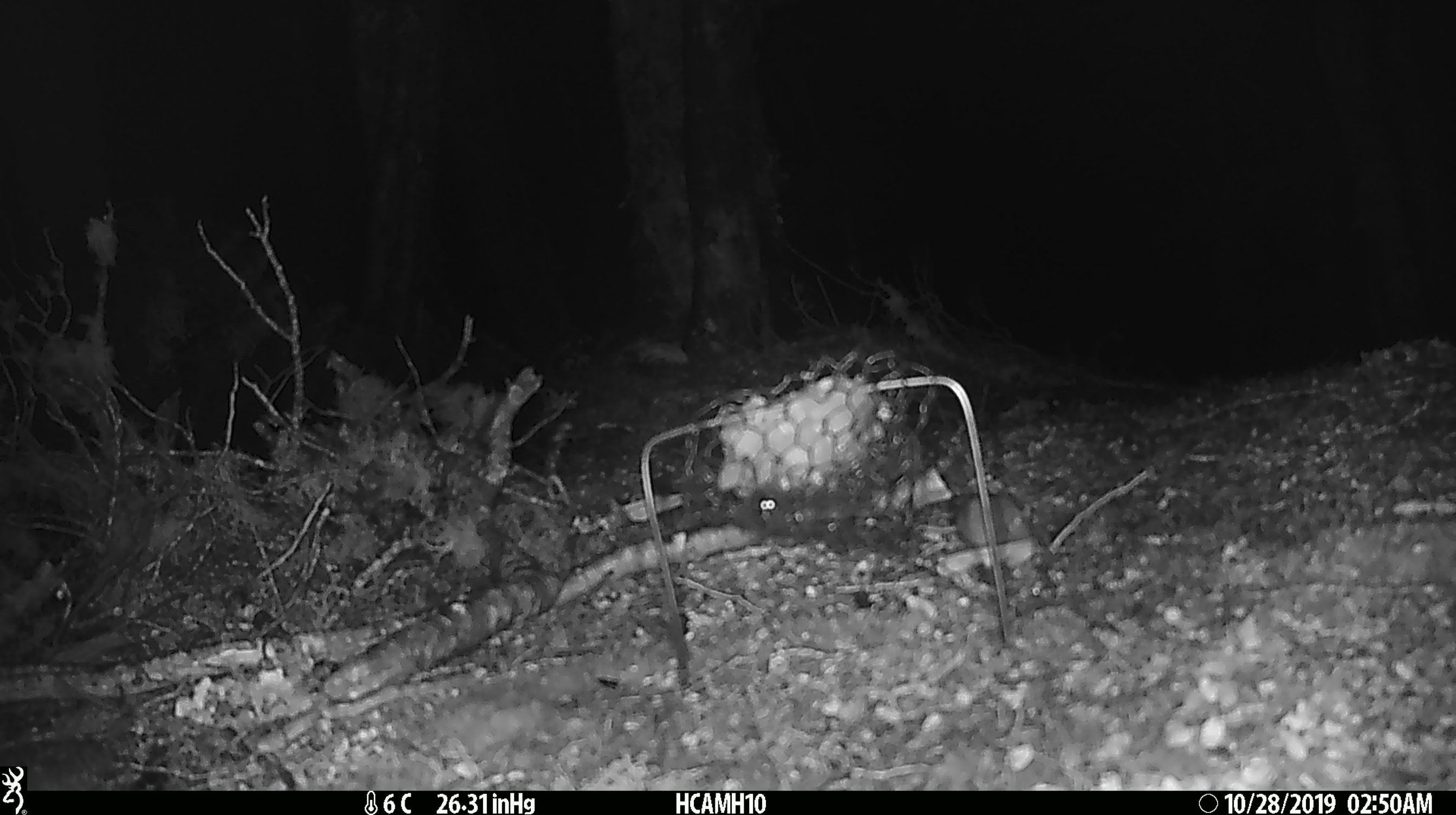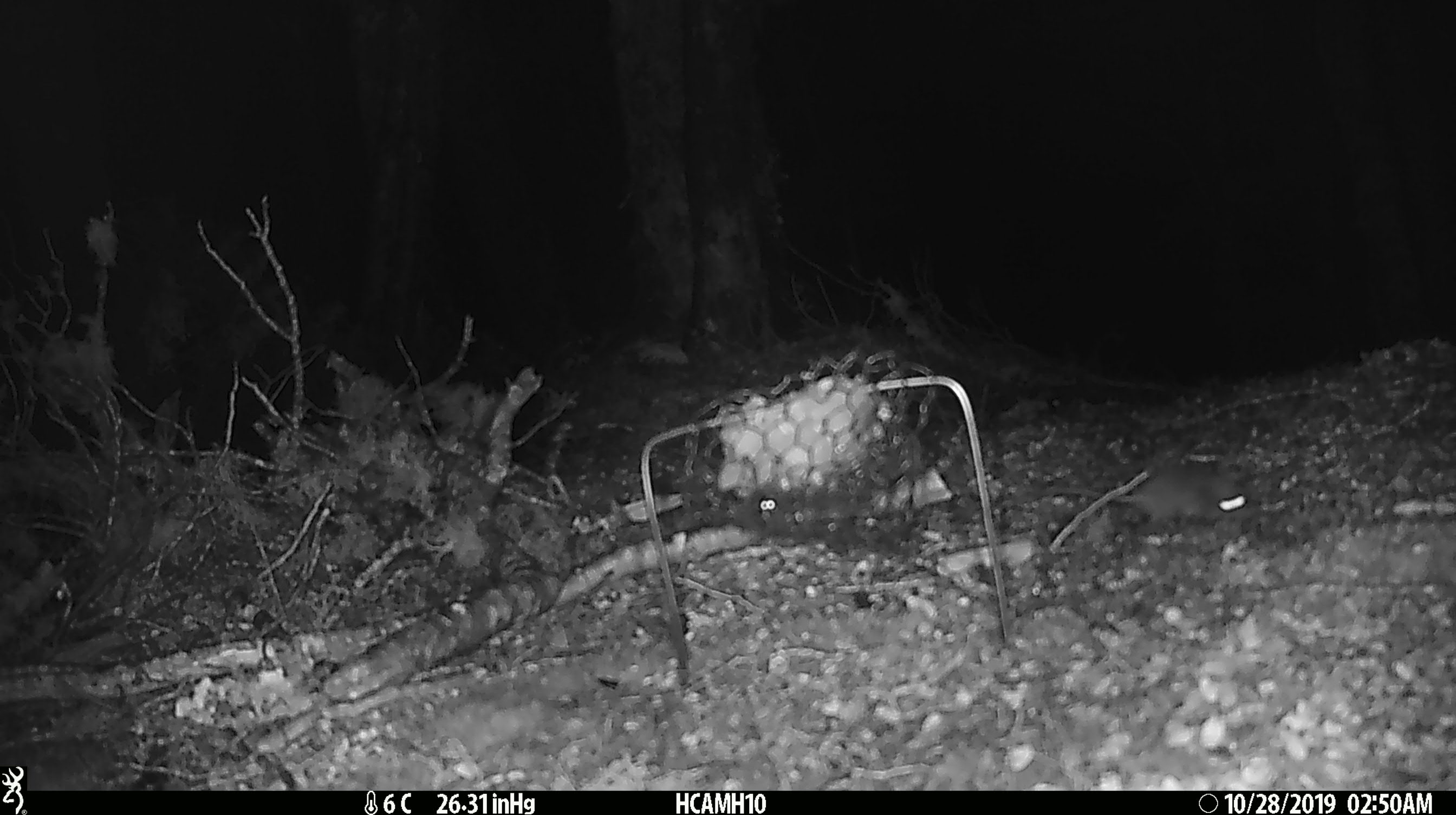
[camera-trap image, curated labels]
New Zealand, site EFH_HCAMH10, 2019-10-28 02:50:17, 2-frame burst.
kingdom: Animalia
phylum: Chordata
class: Mammalia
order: Rodentia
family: Muridae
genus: Mus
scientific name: Mus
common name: mouse